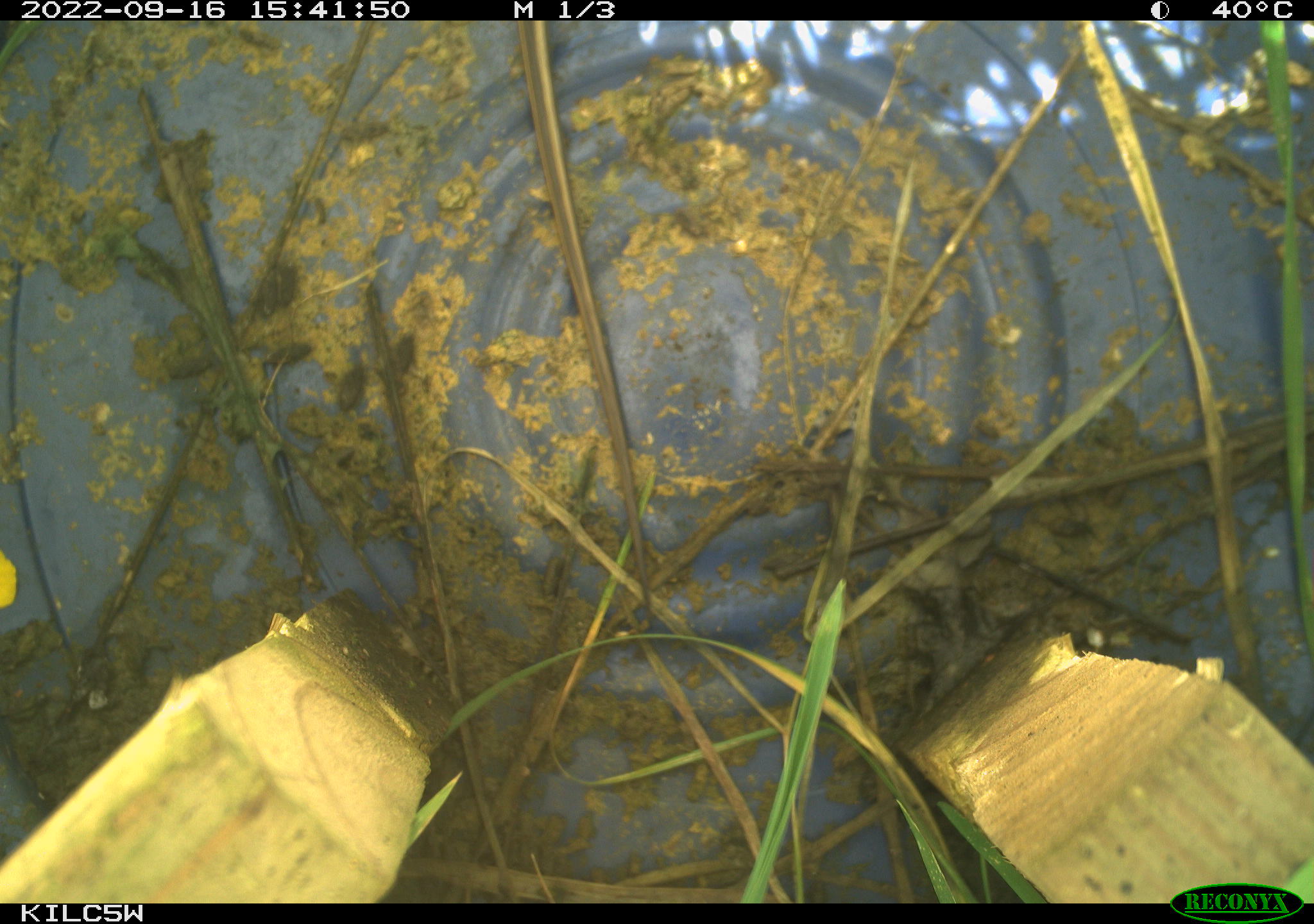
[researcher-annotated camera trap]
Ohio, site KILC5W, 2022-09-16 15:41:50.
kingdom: Animalia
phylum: Chordata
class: Reptilia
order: Squamata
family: Colubridae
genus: Thamnophis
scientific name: Thamnophis sirtalis sirtalis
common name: eastern gartersnake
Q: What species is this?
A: Eastern gartersnake (Thamnophis sirtalis sirtalis).